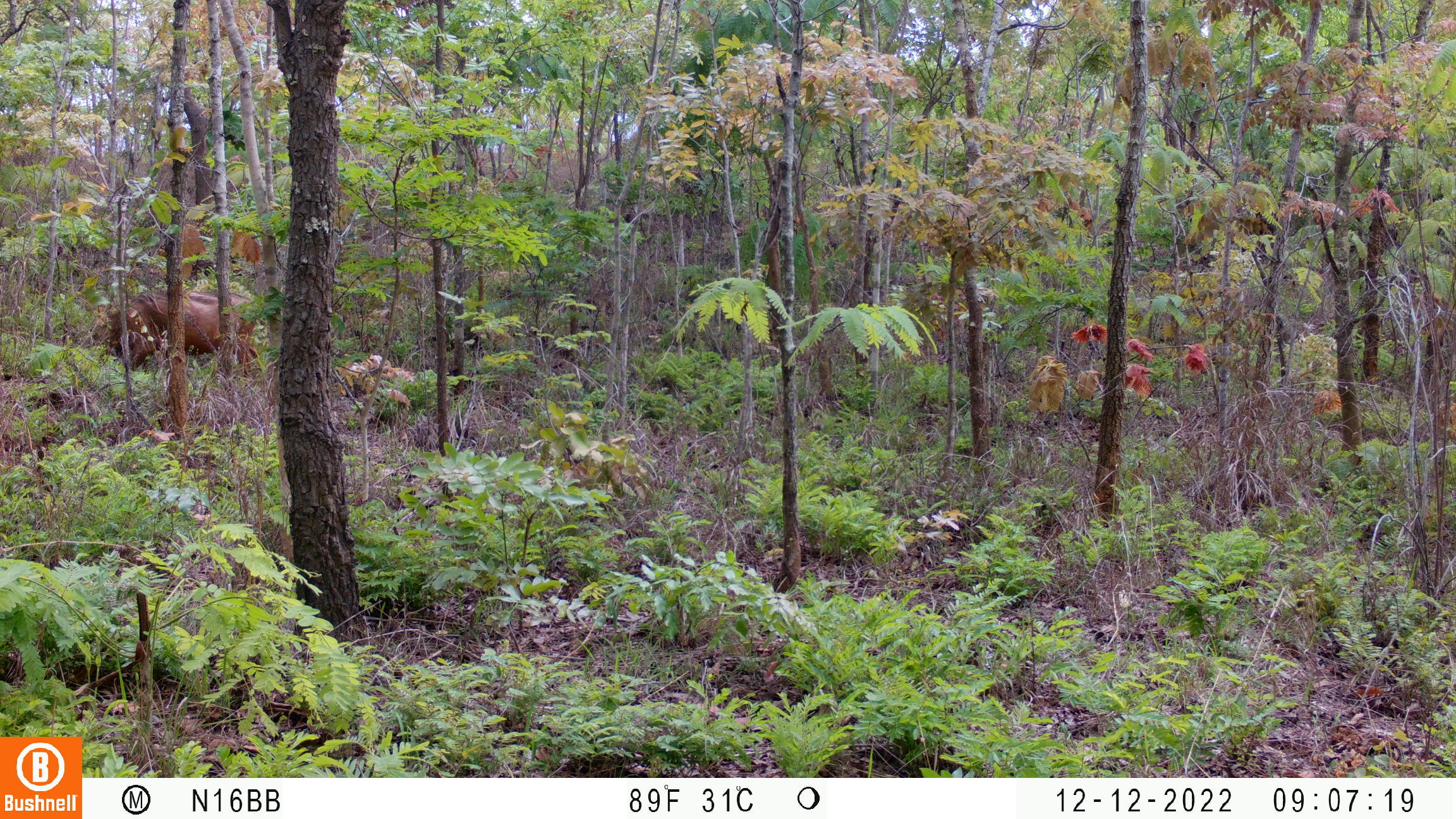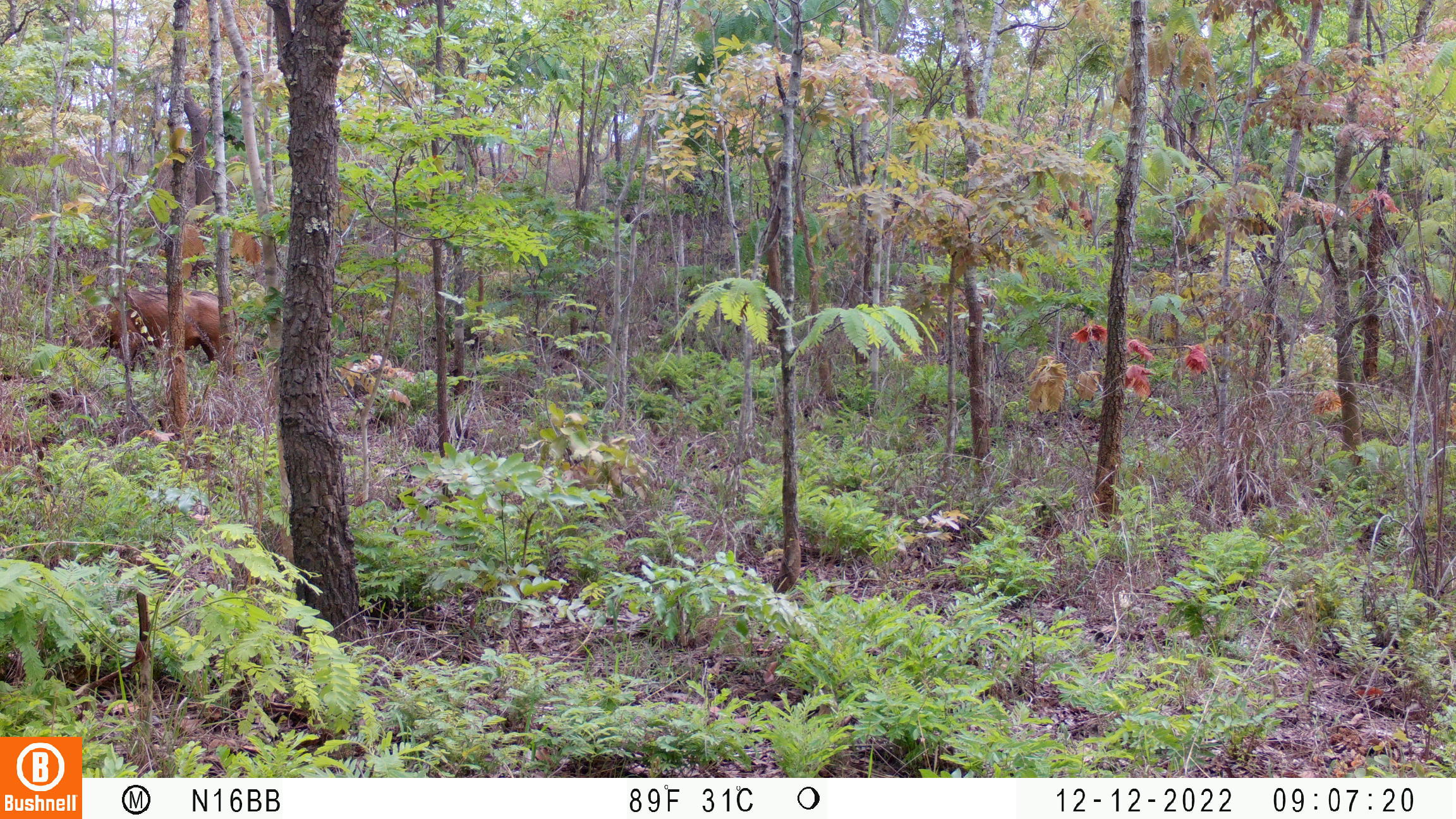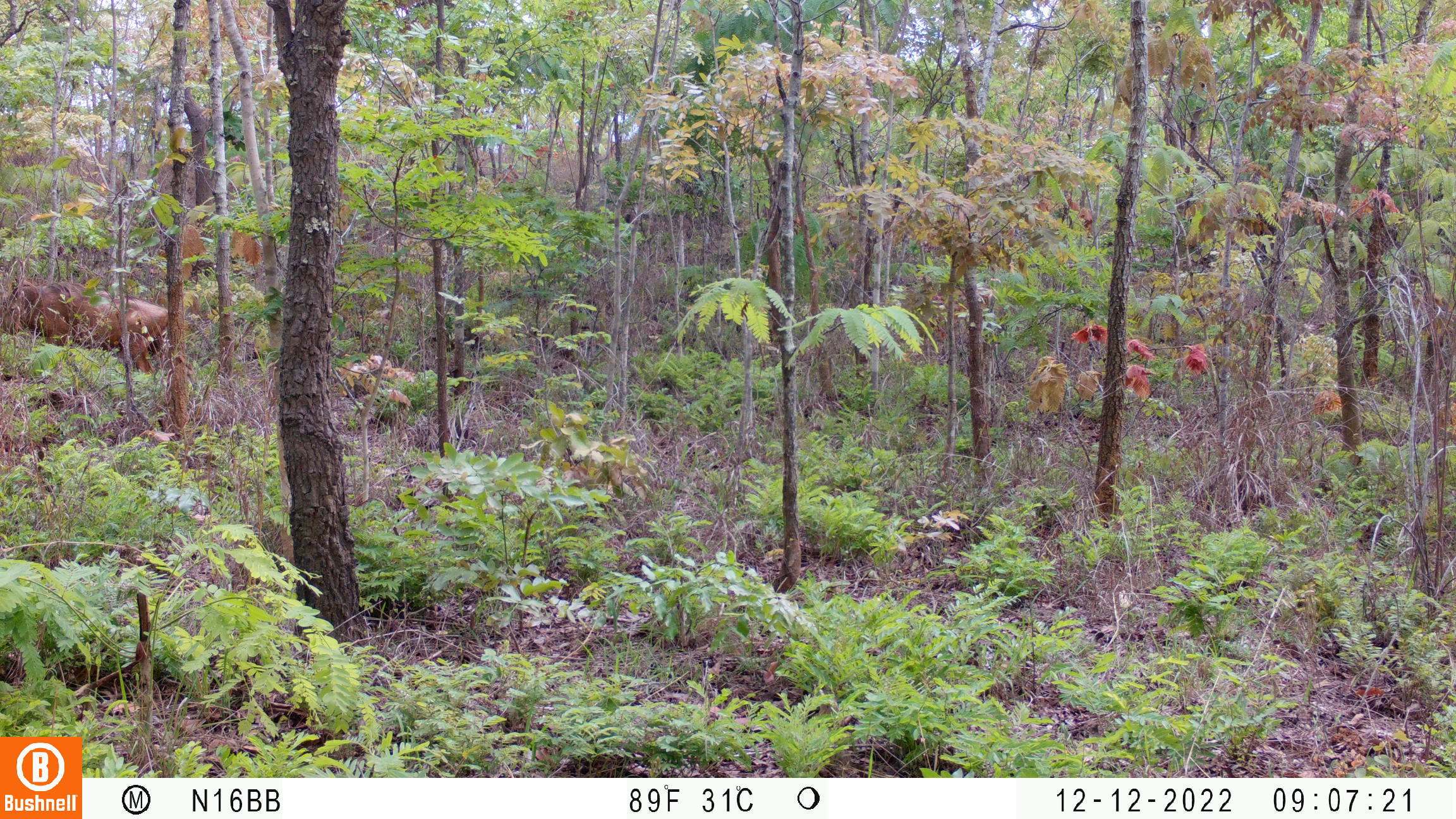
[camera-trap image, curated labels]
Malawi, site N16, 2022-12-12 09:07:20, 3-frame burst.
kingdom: Animalia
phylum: Chordata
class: Mammalia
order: Artiodactyla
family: Suidae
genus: Phacochoerus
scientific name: Phacochoerus africanus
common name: common warthog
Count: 1.